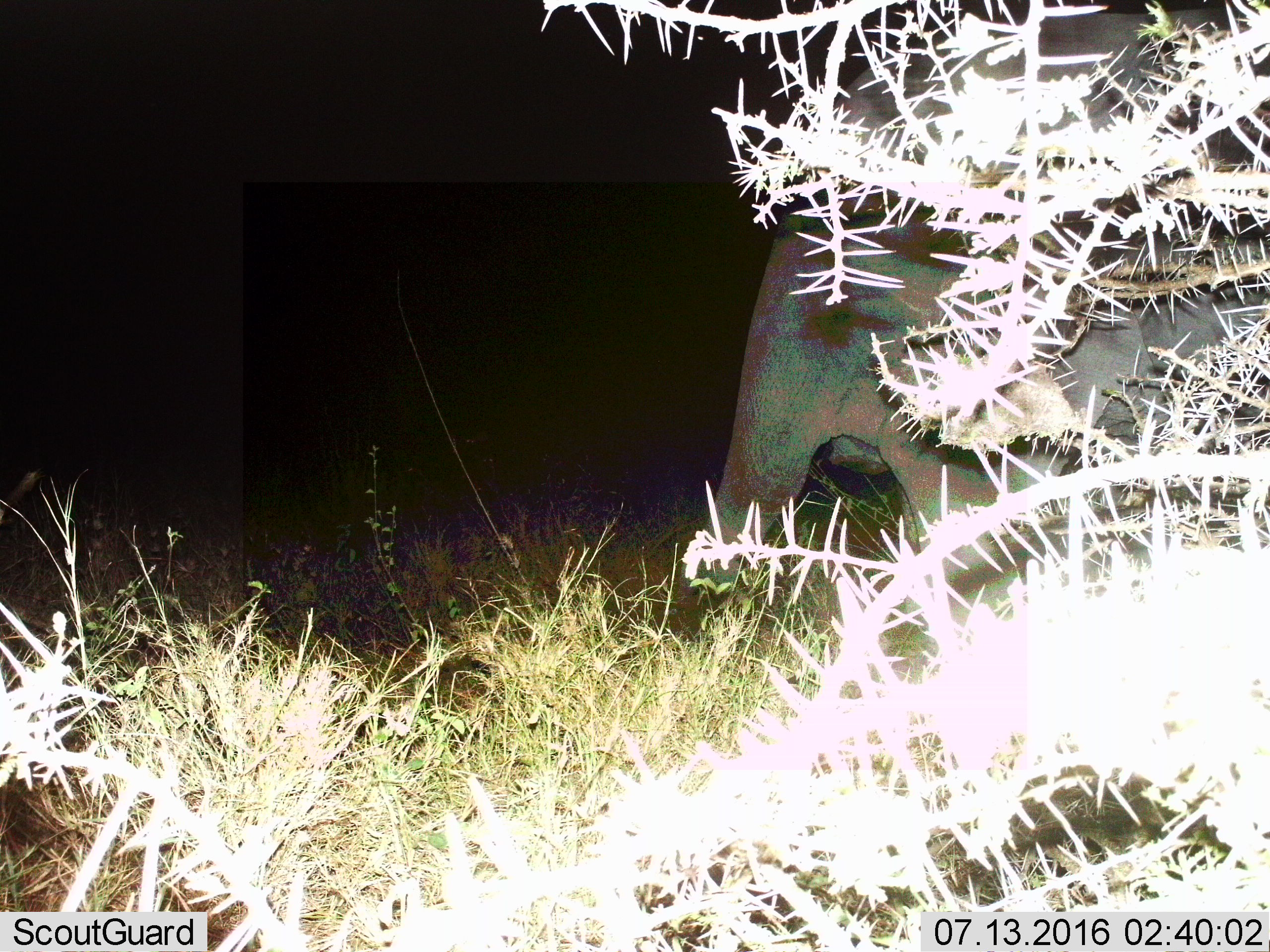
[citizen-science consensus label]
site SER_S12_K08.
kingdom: Animalia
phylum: Chordata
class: Mammalia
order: Proboscidea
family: Elephantidae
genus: Loxodonta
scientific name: Loxodonta africana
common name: african bush elephant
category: elephant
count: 1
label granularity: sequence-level